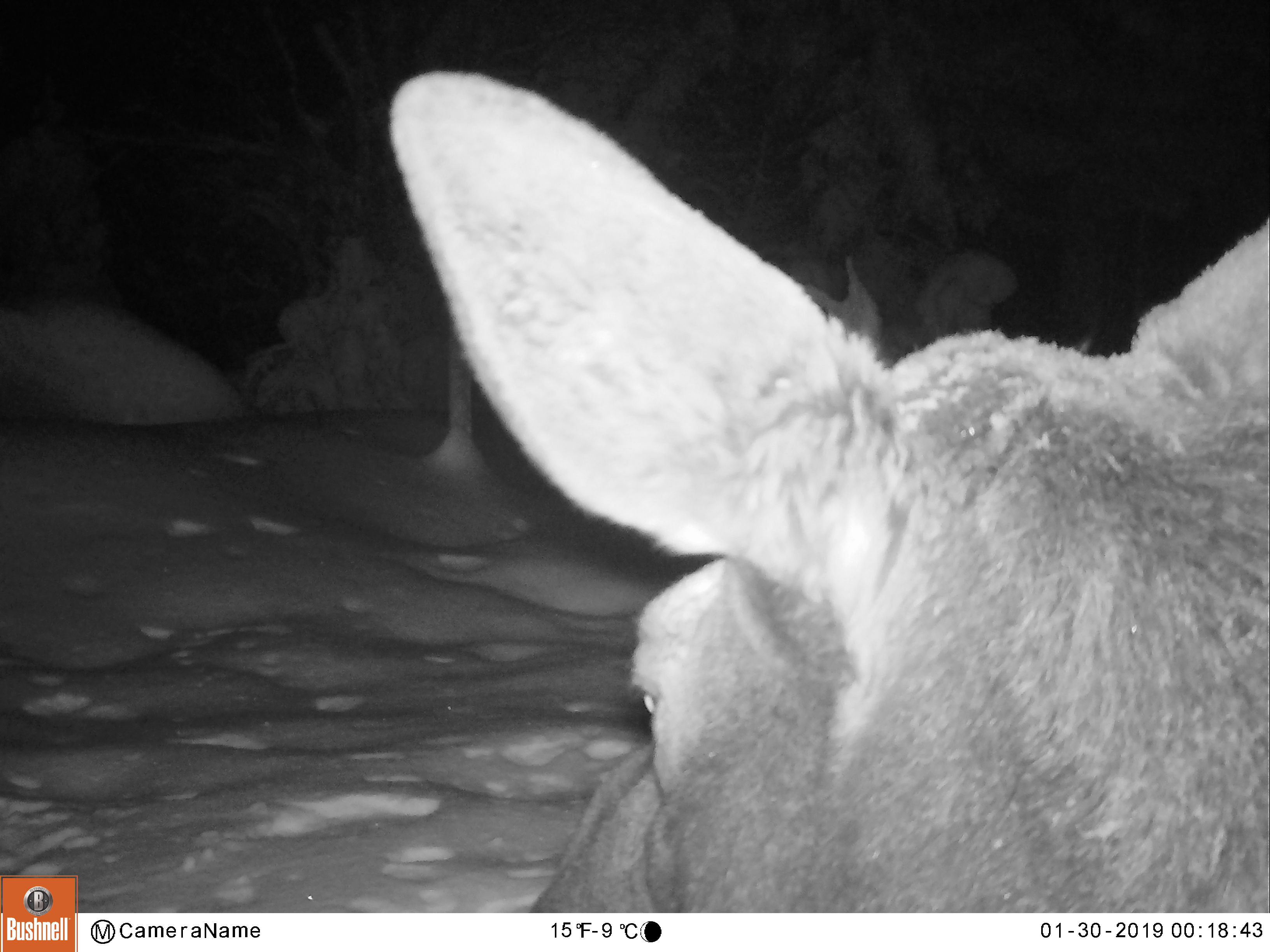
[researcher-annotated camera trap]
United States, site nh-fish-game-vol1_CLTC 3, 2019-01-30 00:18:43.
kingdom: Animalia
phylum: Chordata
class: Mammalia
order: Artiodactyla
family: Cervidae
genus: Alces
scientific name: Alces alces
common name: moose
Moose (Alces alces).